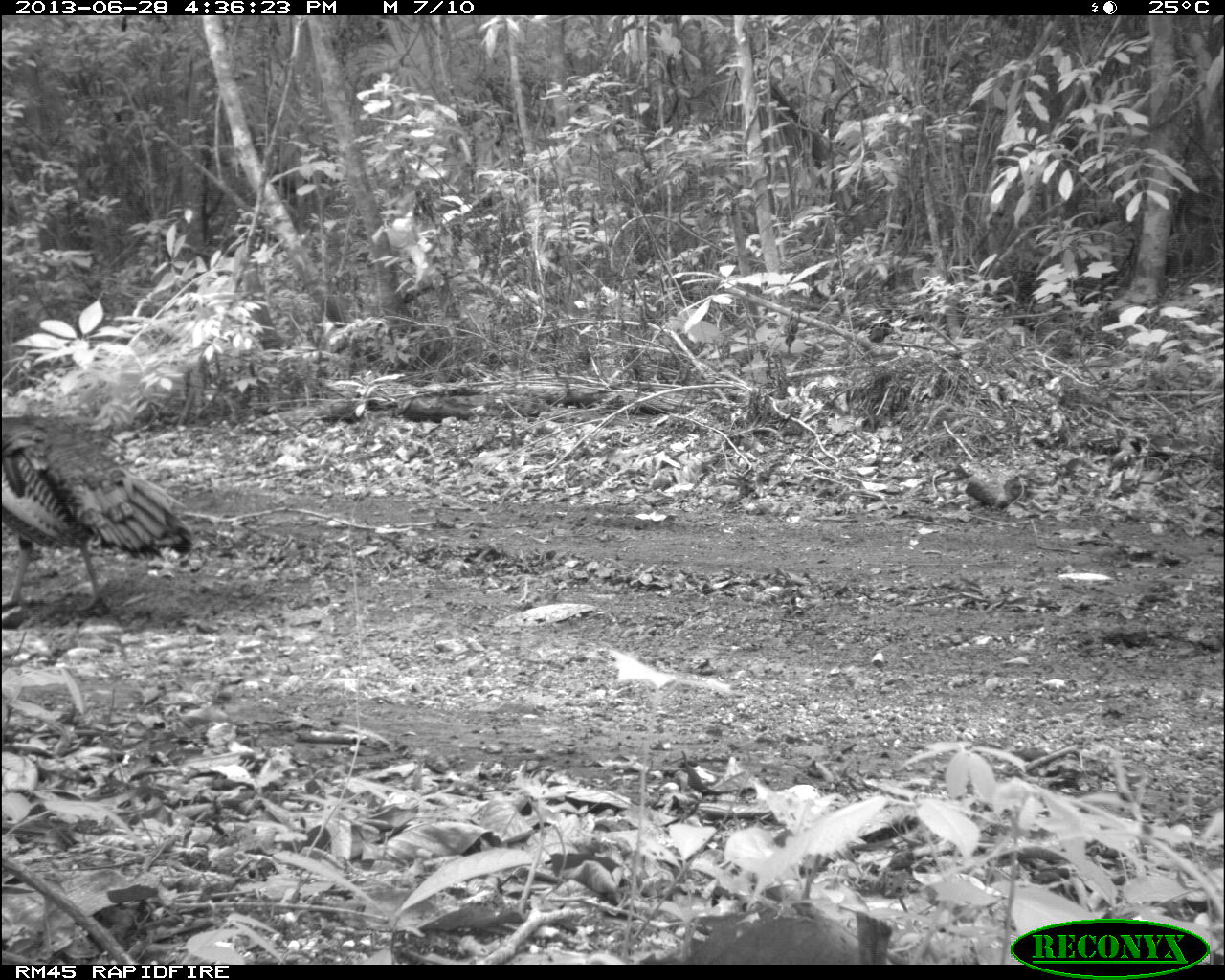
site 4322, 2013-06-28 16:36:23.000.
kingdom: Animalia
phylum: Chordata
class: Aves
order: Galliformes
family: Phasianidae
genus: Meleagris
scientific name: Meleagris ocellata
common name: ocellated turkey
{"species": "Meleagris ocellata (ocellated turkey)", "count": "1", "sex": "male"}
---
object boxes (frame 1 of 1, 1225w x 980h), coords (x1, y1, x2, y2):
meleagris ocellata: (0, 415, 193, 615)